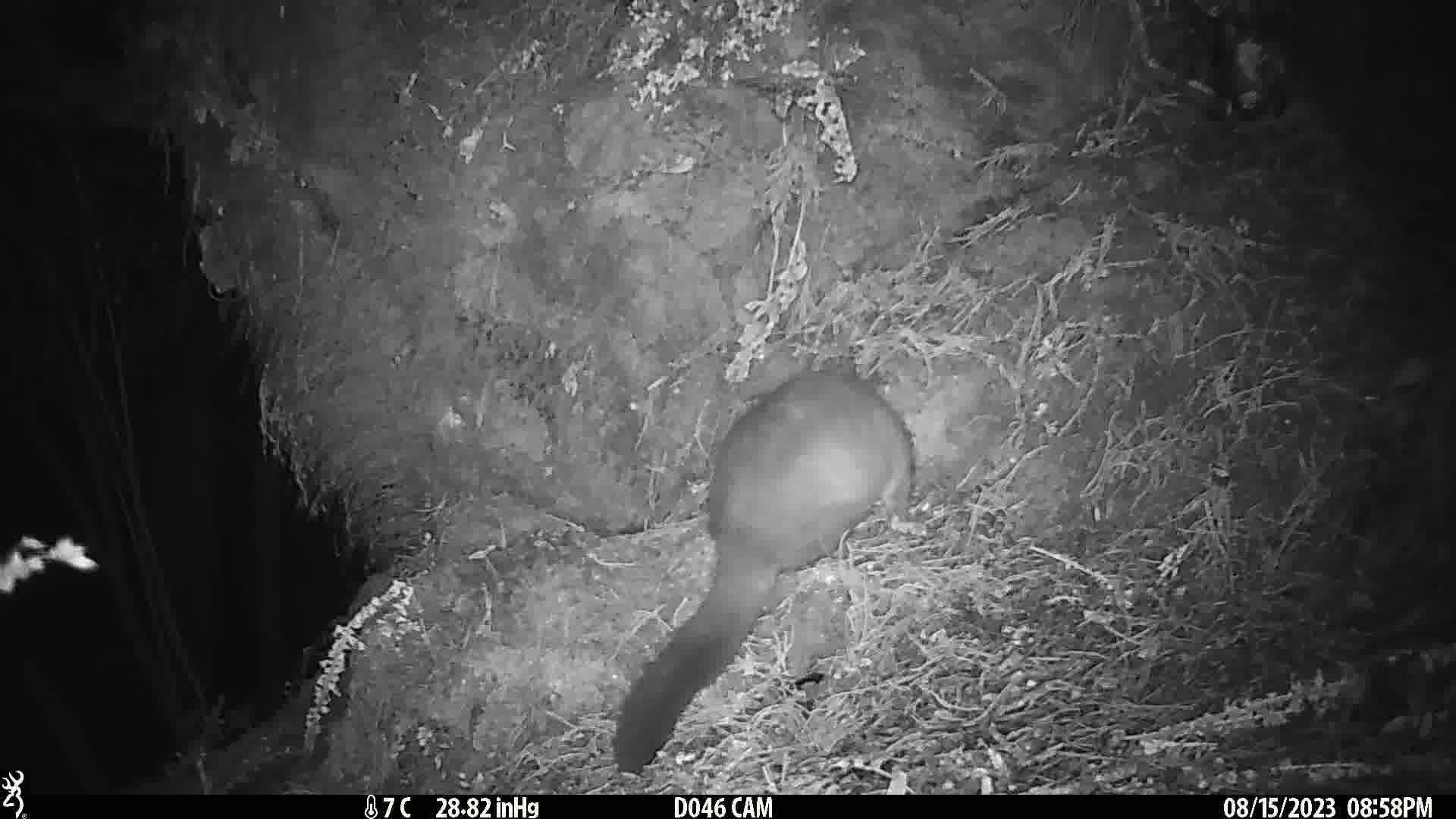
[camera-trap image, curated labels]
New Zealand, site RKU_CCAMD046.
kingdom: Animalia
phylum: Chordata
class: Mammalia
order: Diprotodontia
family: Phalangeridae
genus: Trichosurus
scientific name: Trichosurus vulpecula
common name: common brushtail possum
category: possum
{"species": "possum (common brushtail possum) (Trichosurus vulpecula)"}